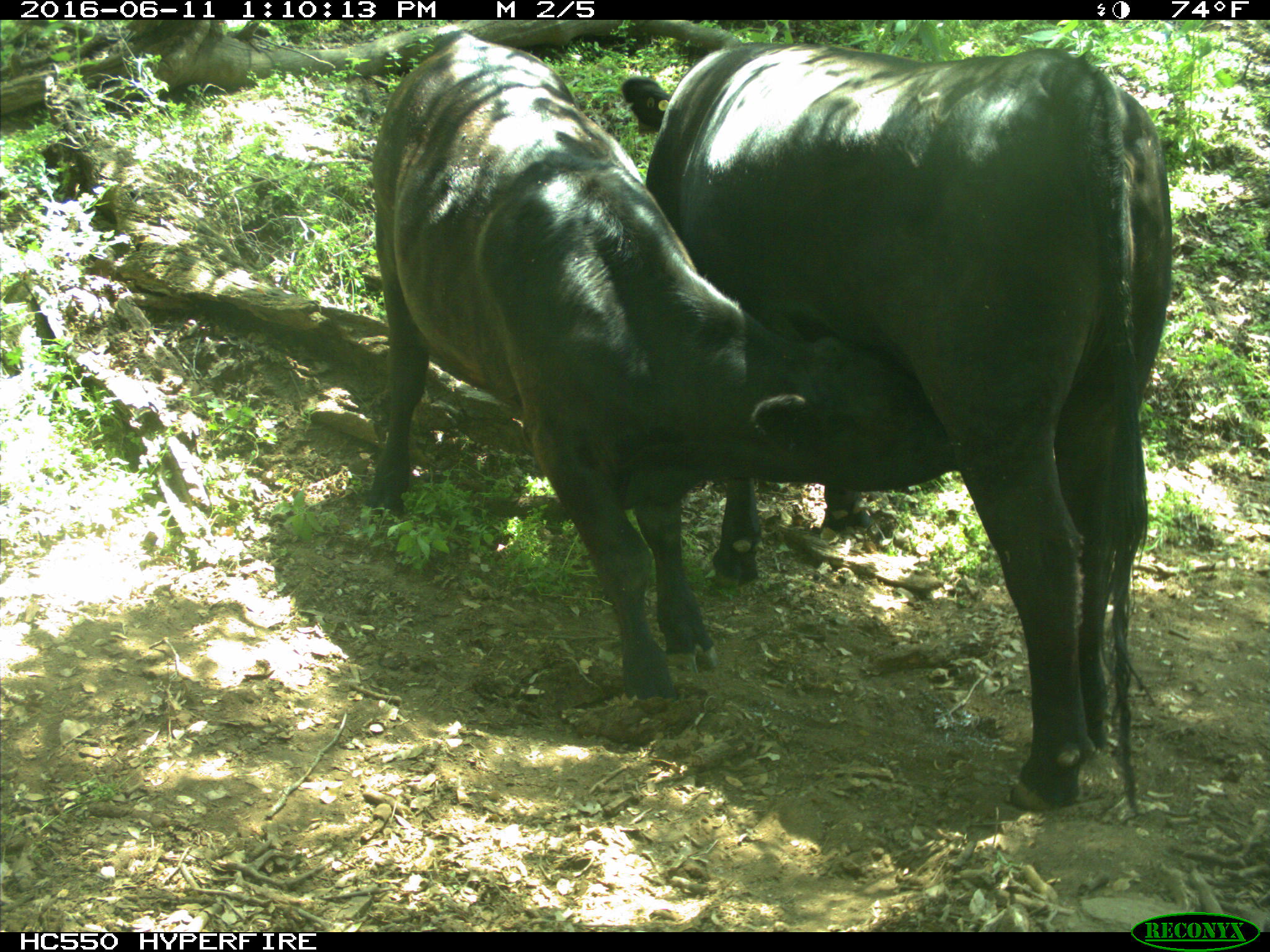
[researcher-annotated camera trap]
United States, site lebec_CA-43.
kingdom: Animalia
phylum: Chordata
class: Mammalia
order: Artiodactyla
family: Bovidae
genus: Bos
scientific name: Bos taurus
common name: domestic cow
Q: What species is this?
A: Bos taurus (domestic cow).